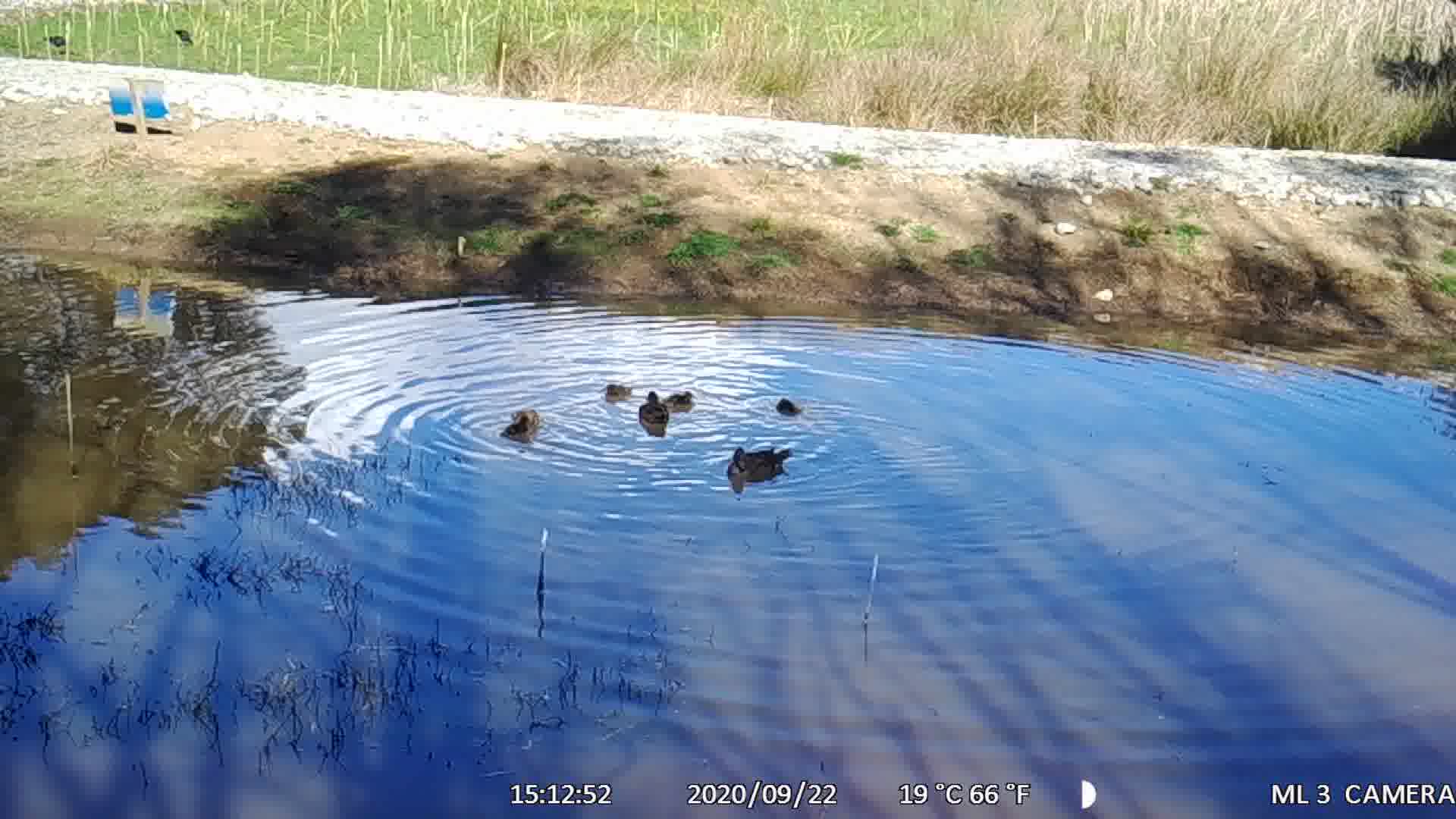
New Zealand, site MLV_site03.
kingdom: Animalia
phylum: Chordata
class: Aves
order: Anseriformes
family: Anatidae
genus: Anas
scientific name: Anas chlorotis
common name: brown teal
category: pateke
Pateke (brown teal) (Anas chlorotis).